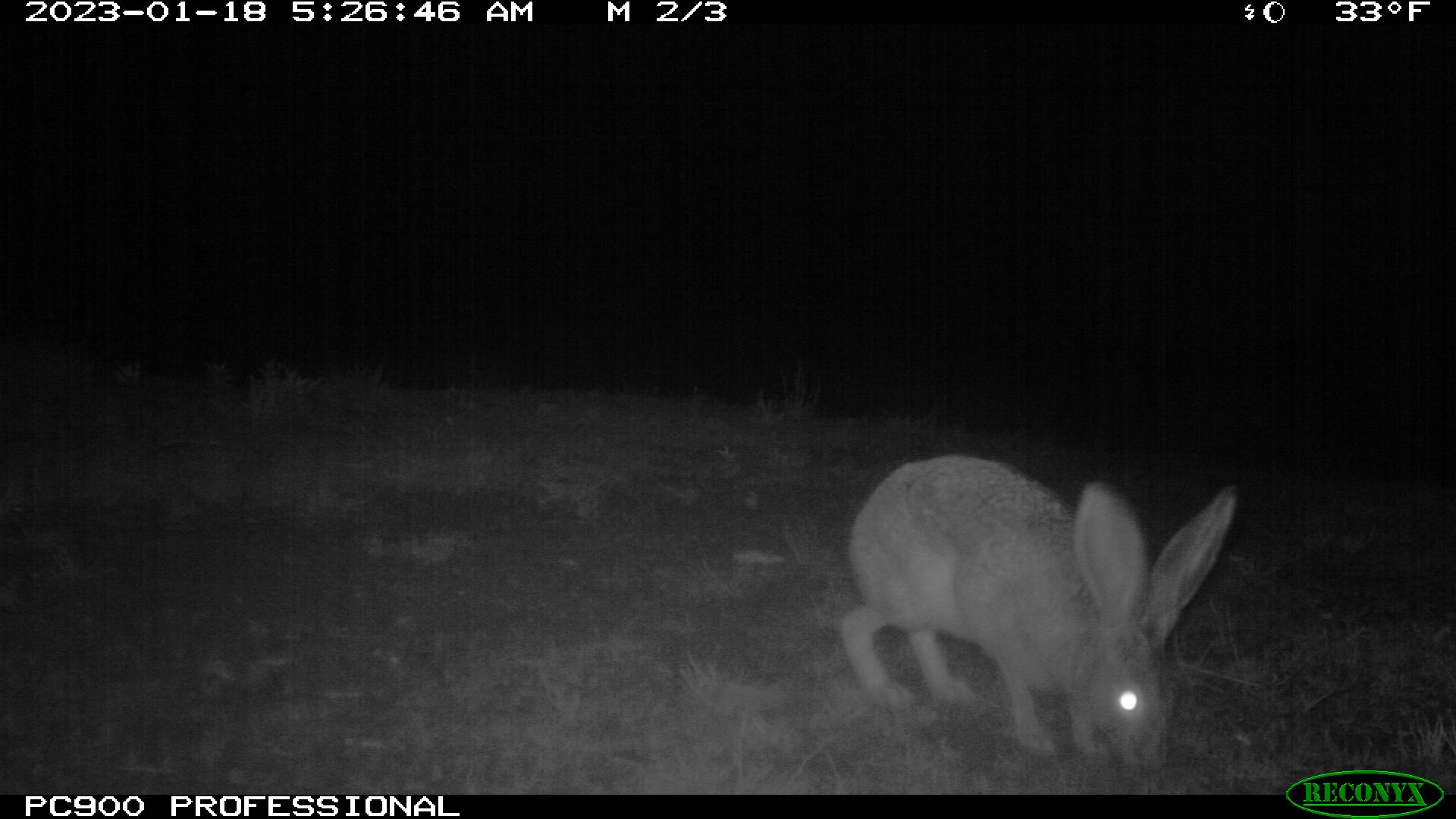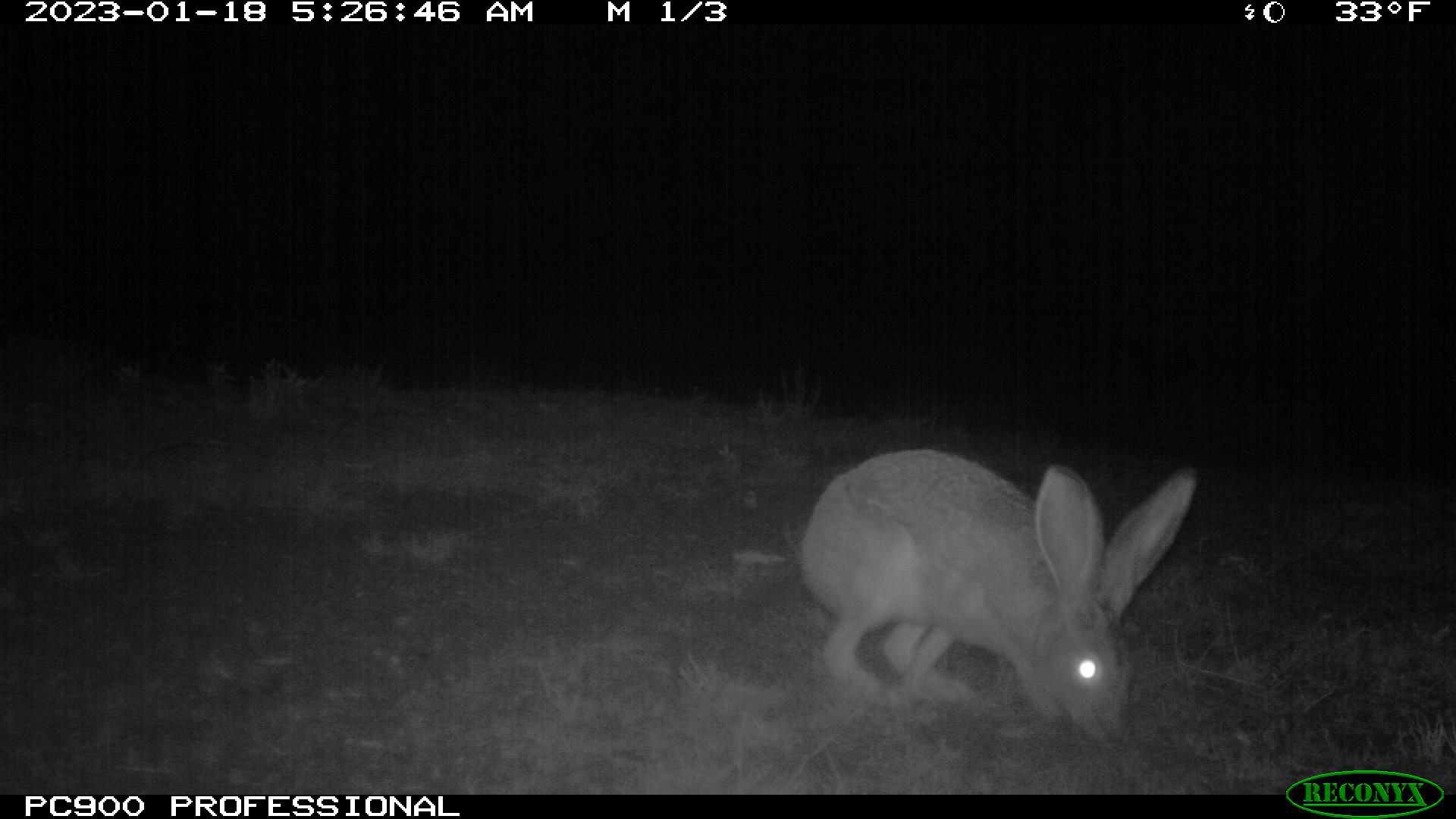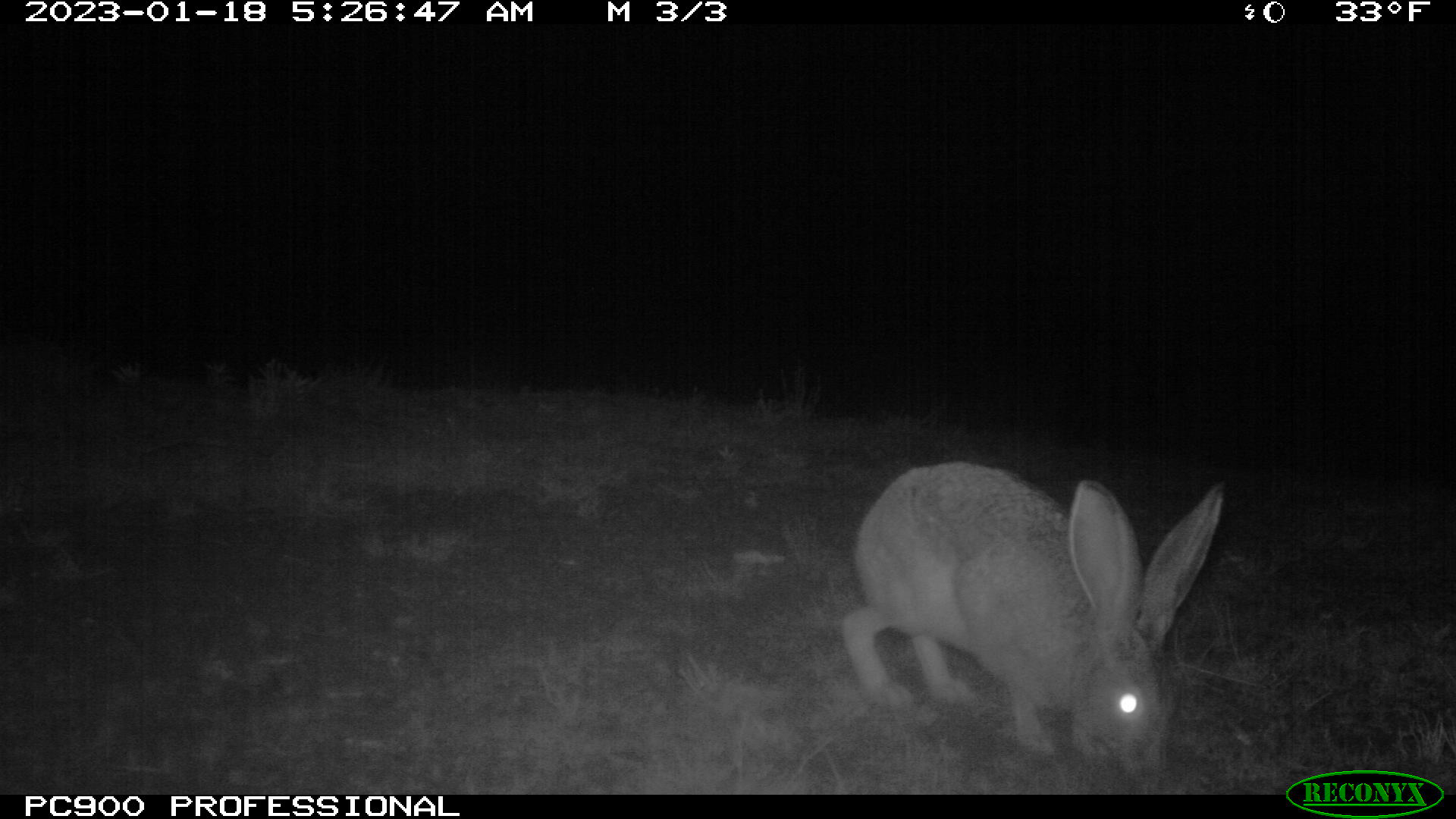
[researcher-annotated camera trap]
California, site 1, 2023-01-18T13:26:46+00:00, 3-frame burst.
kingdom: Animalia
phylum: Chordata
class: Mammalia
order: Lagomorpha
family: Leporidae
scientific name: Leporidae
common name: rabbit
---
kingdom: Animalia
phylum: Chordata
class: Mammalia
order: Lagomorpha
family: Leporidae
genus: Lepus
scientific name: Lepus californicus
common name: black-tailed jackrabbit